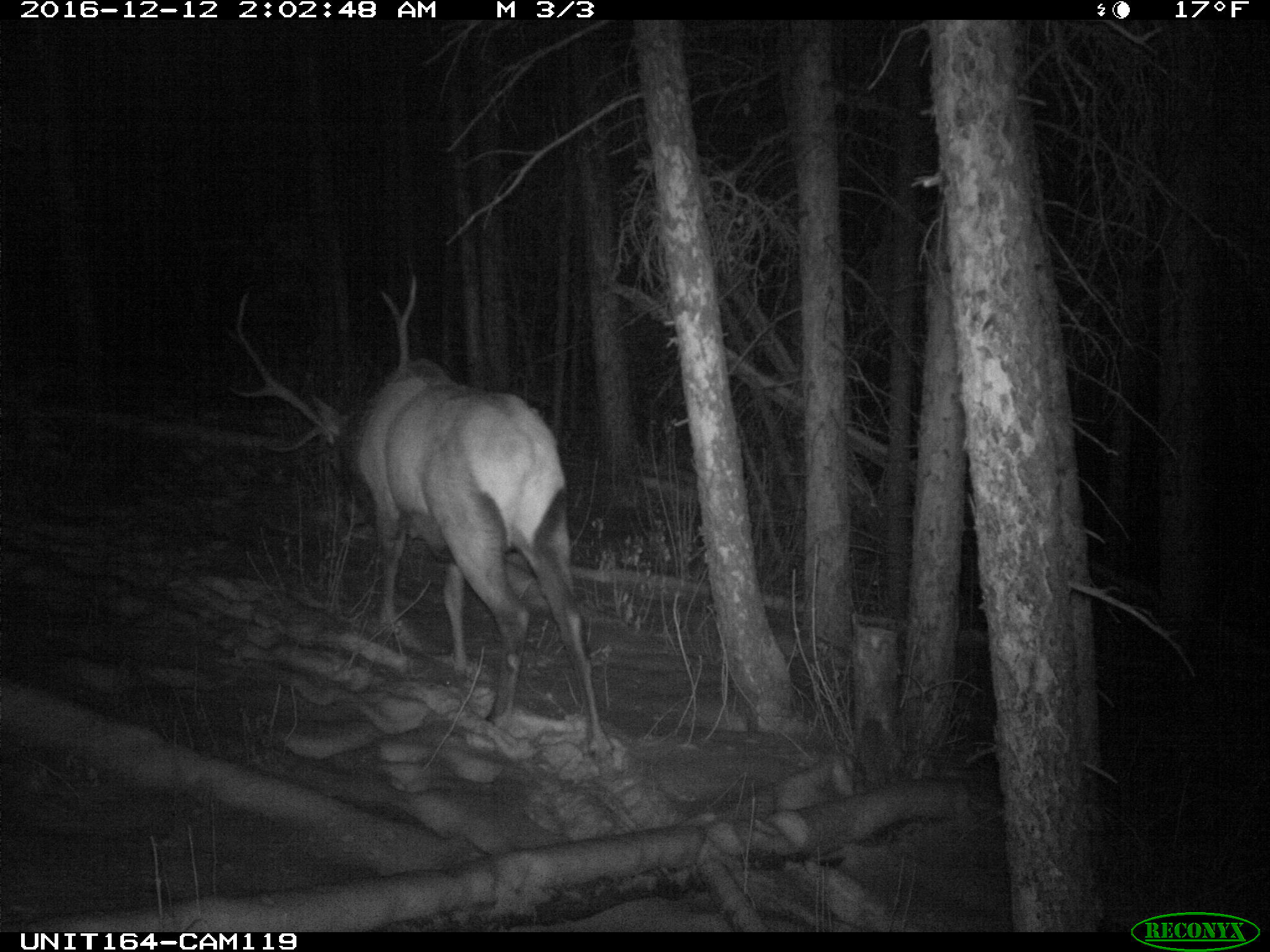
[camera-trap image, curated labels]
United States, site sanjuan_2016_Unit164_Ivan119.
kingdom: Animalia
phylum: Chordata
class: Mammalia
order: Artiodactyla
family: Cervidae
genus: Cervus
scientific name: Cervus elaphus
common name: red deer